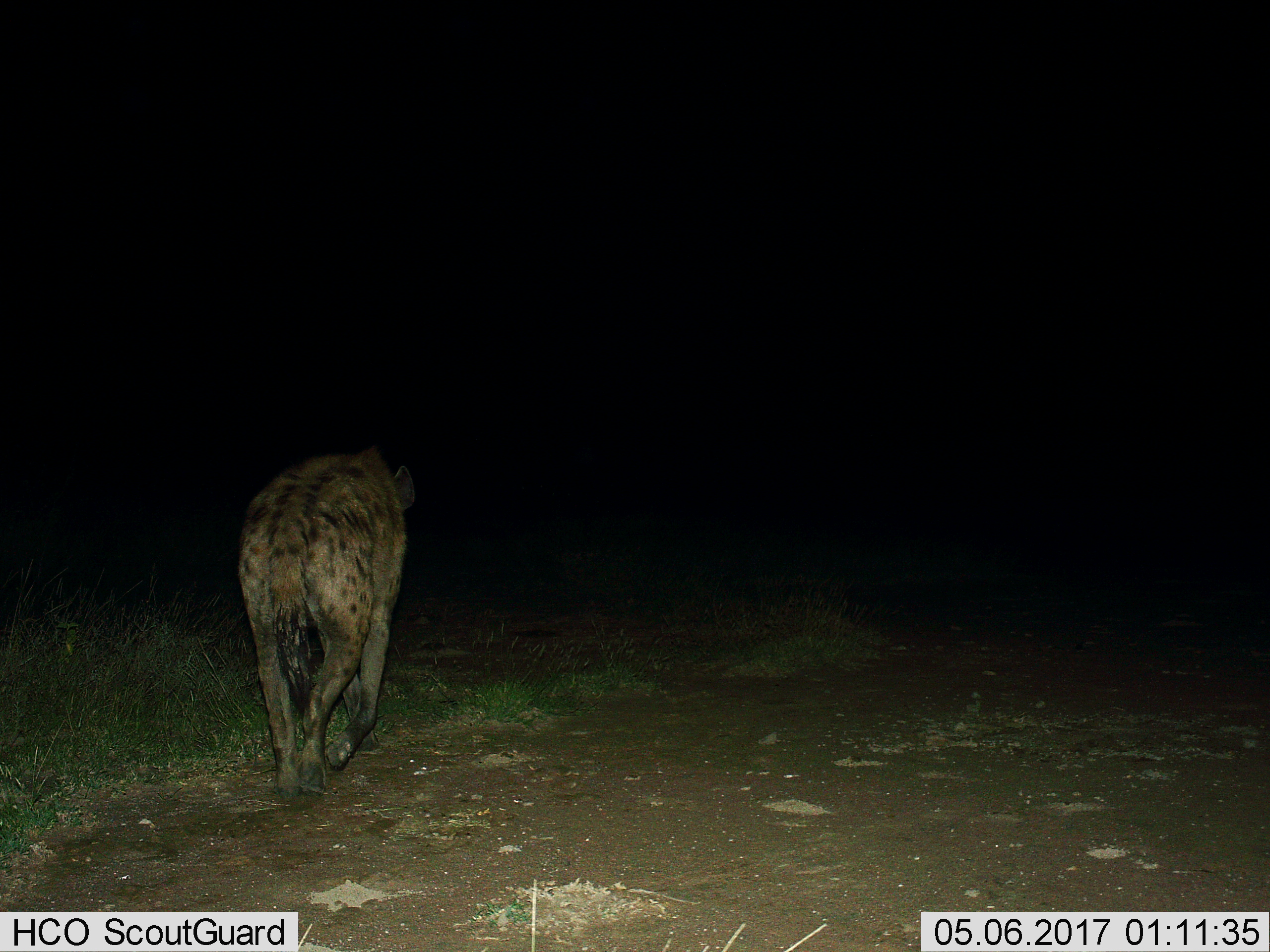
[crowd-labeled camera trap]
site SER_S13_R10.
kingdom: Animalia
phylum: Chordata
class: Mammalia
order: Carnivora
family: Hyaenidae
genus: Crocuta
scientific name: Crocuta crocuta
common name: spotted hyena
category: hyenaspotted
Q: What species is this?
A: Hyenaspotted (spotted hyena) (Crocuta crocuta).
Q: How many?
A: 1.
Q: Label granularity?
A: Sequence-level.